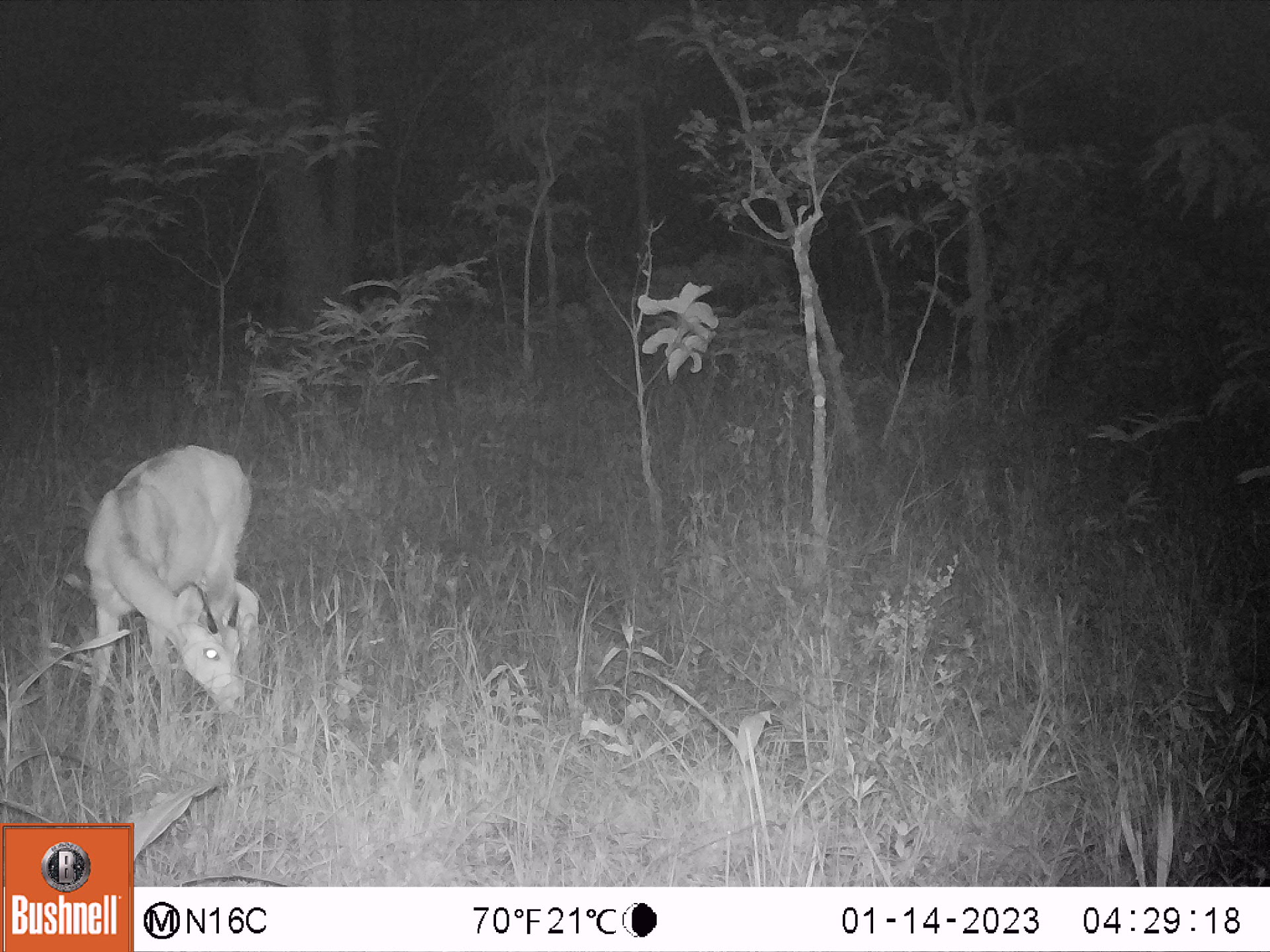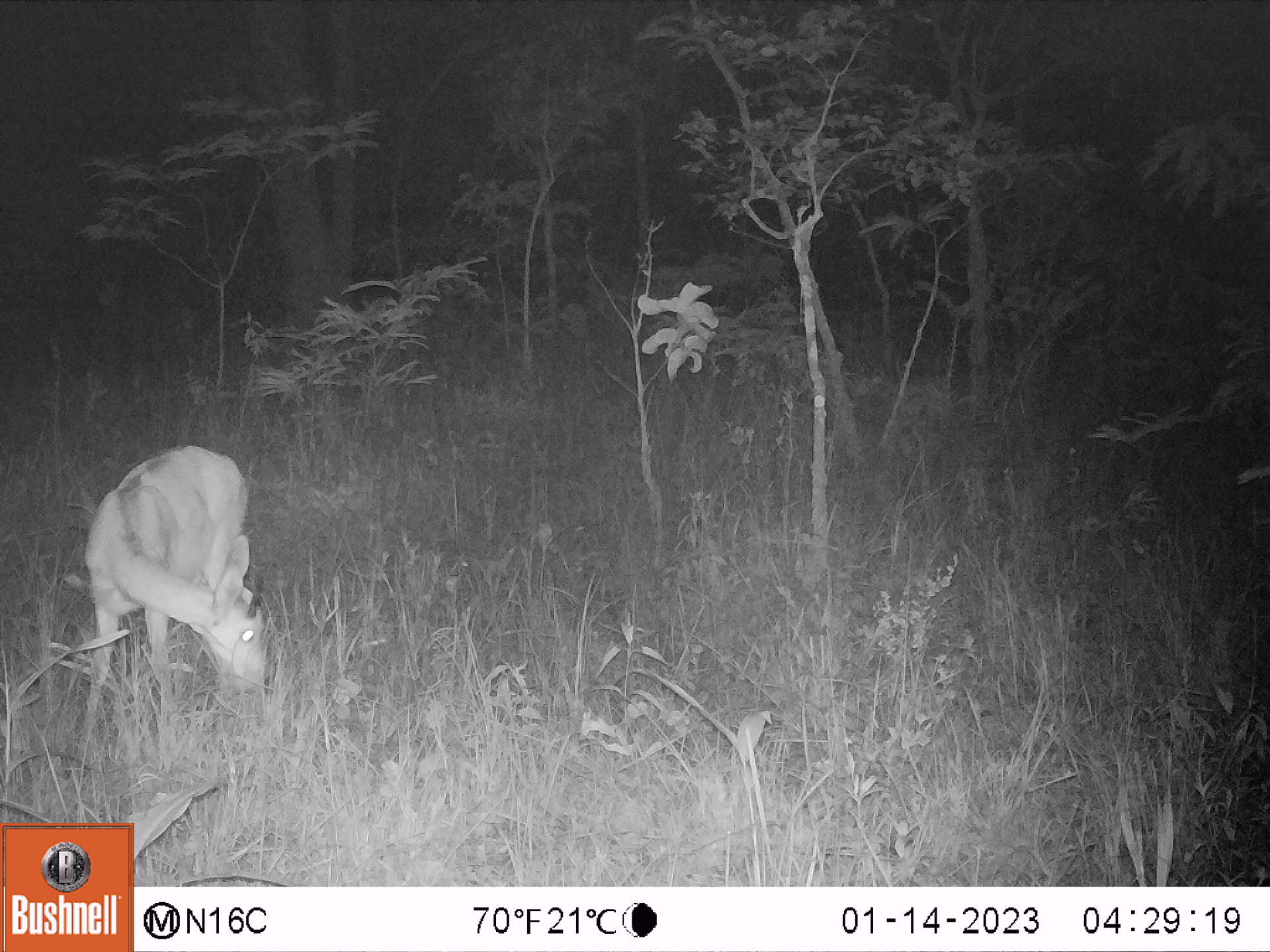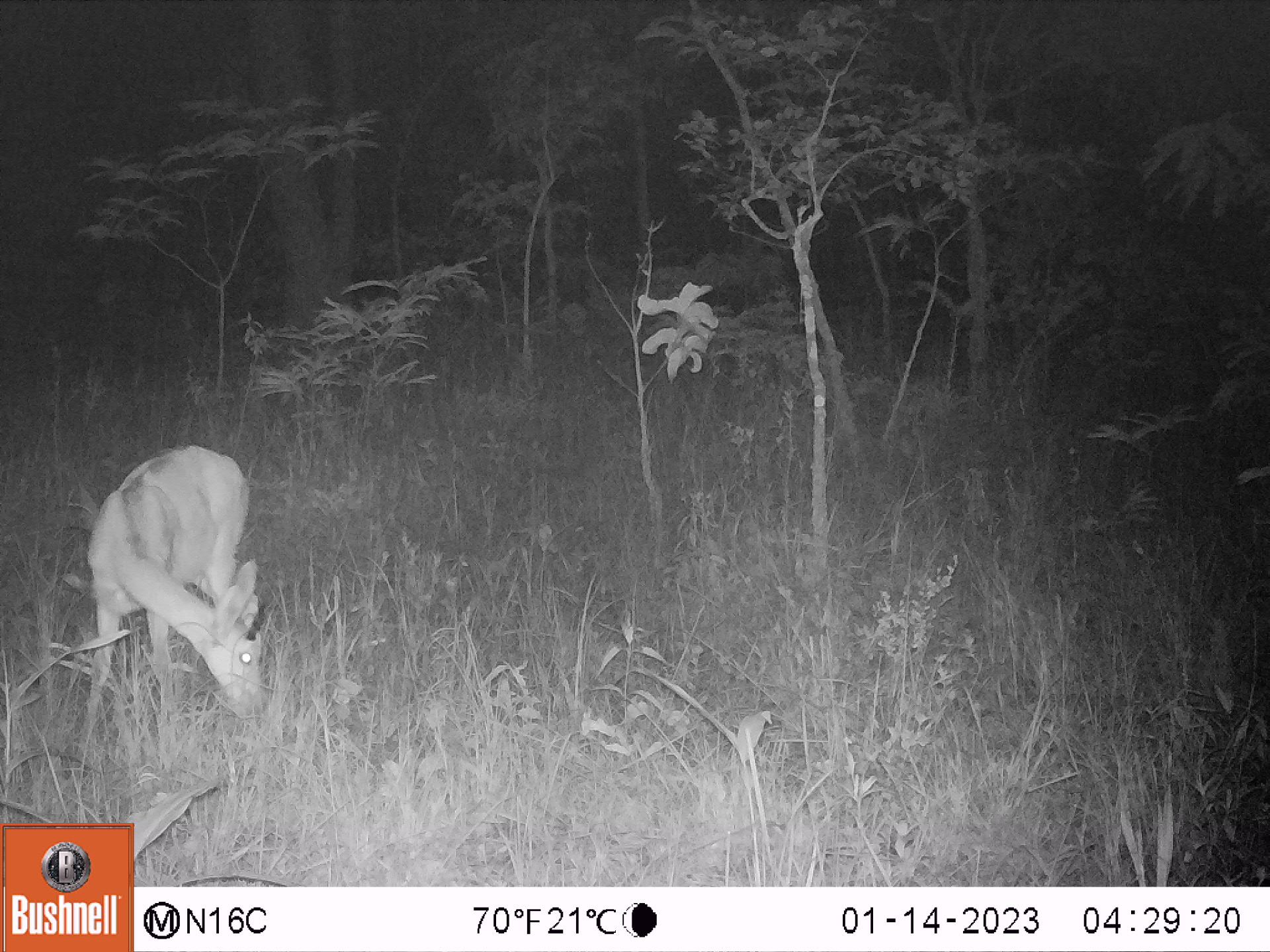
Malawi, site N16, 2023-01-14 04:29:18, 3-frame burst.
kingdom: Animalia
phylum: Chordata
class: Mammalia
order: Artiodactyla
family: Bovidae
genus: Redunca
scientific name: Redunca arundinum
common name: southern reedbuck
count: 1